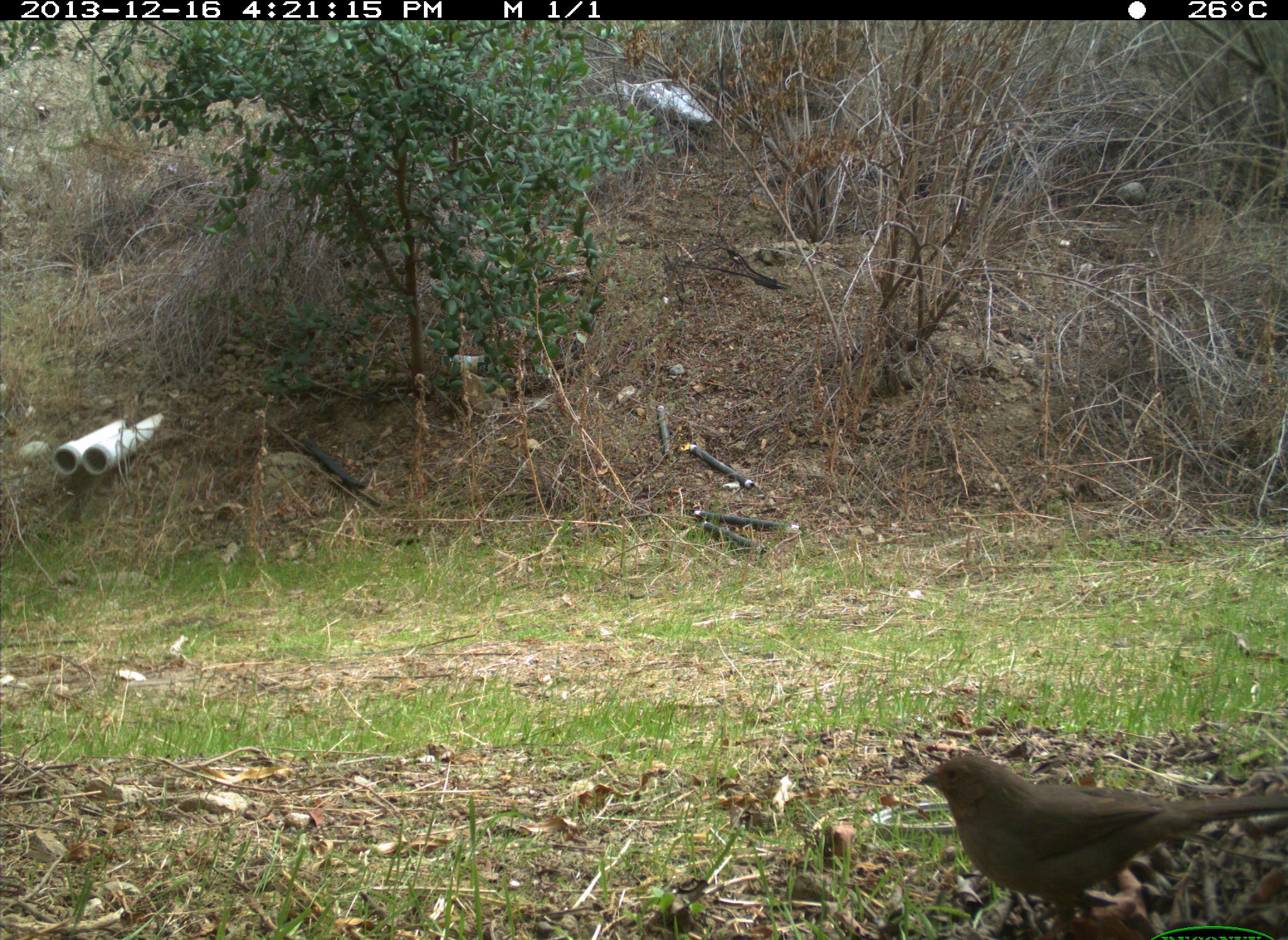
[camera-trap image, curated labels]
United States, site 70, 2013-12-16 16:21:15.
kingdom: Animalia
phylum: Chordata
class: Aves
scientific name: Aves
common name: bird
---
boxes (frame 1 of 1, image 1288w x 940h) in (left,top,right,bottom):
bird: (914,756,1286,938)